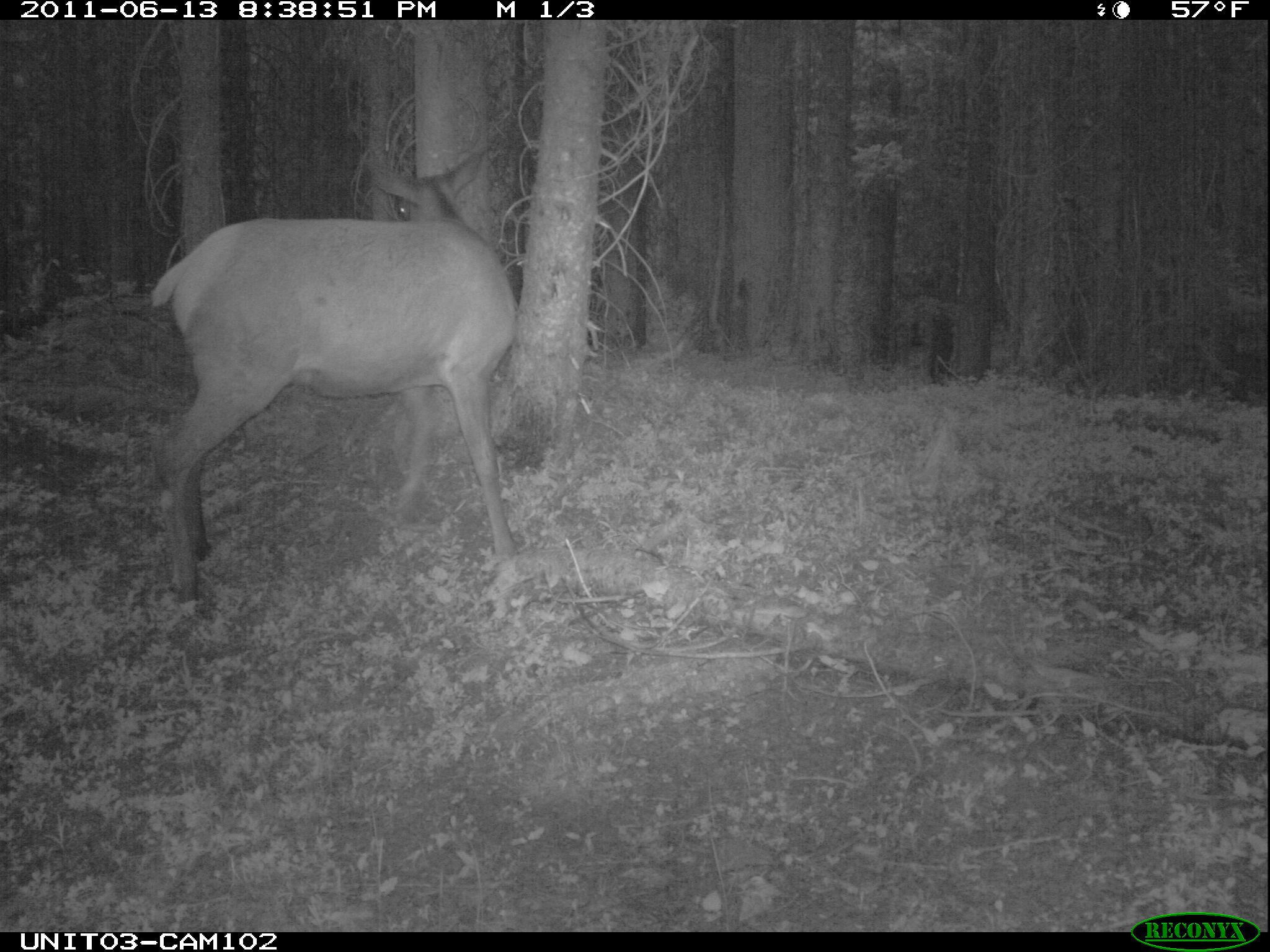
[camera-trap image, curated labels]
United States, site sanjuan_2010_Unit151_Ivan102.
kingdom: Animalia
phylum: Chordata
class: Mammalia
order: Artiodactyla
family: Cervidae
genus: Cervus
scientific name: Cervus elaphus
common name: red deer